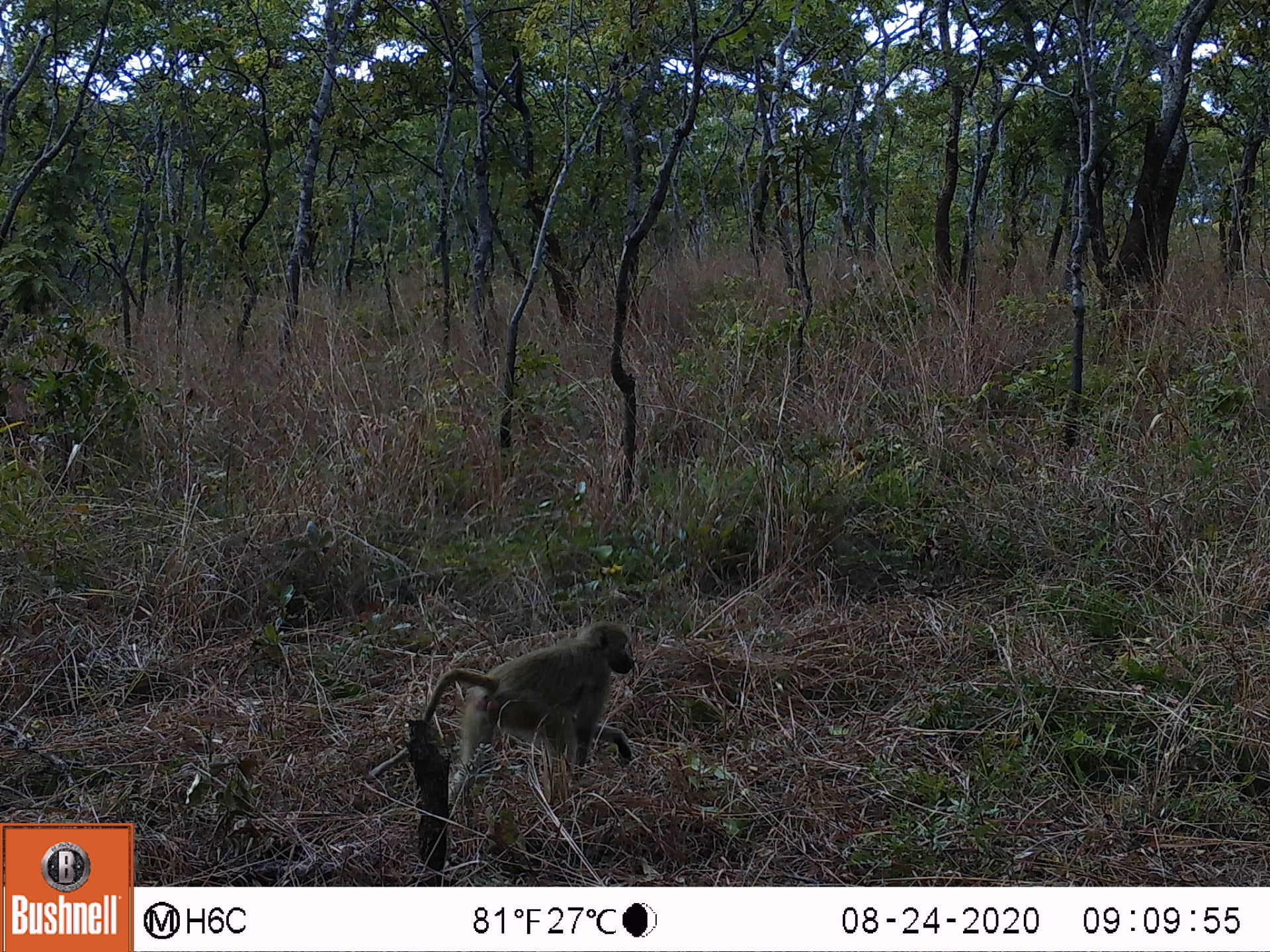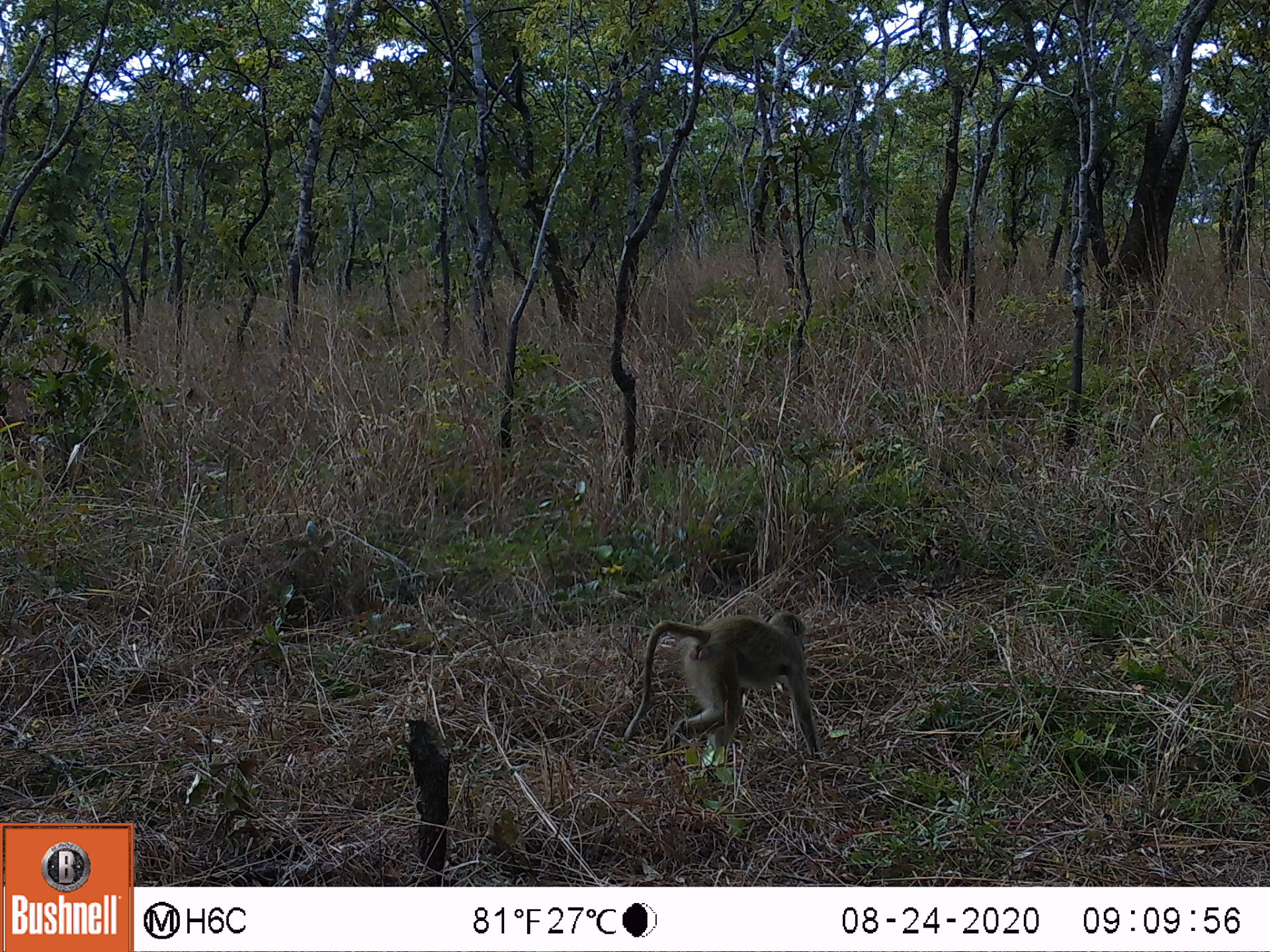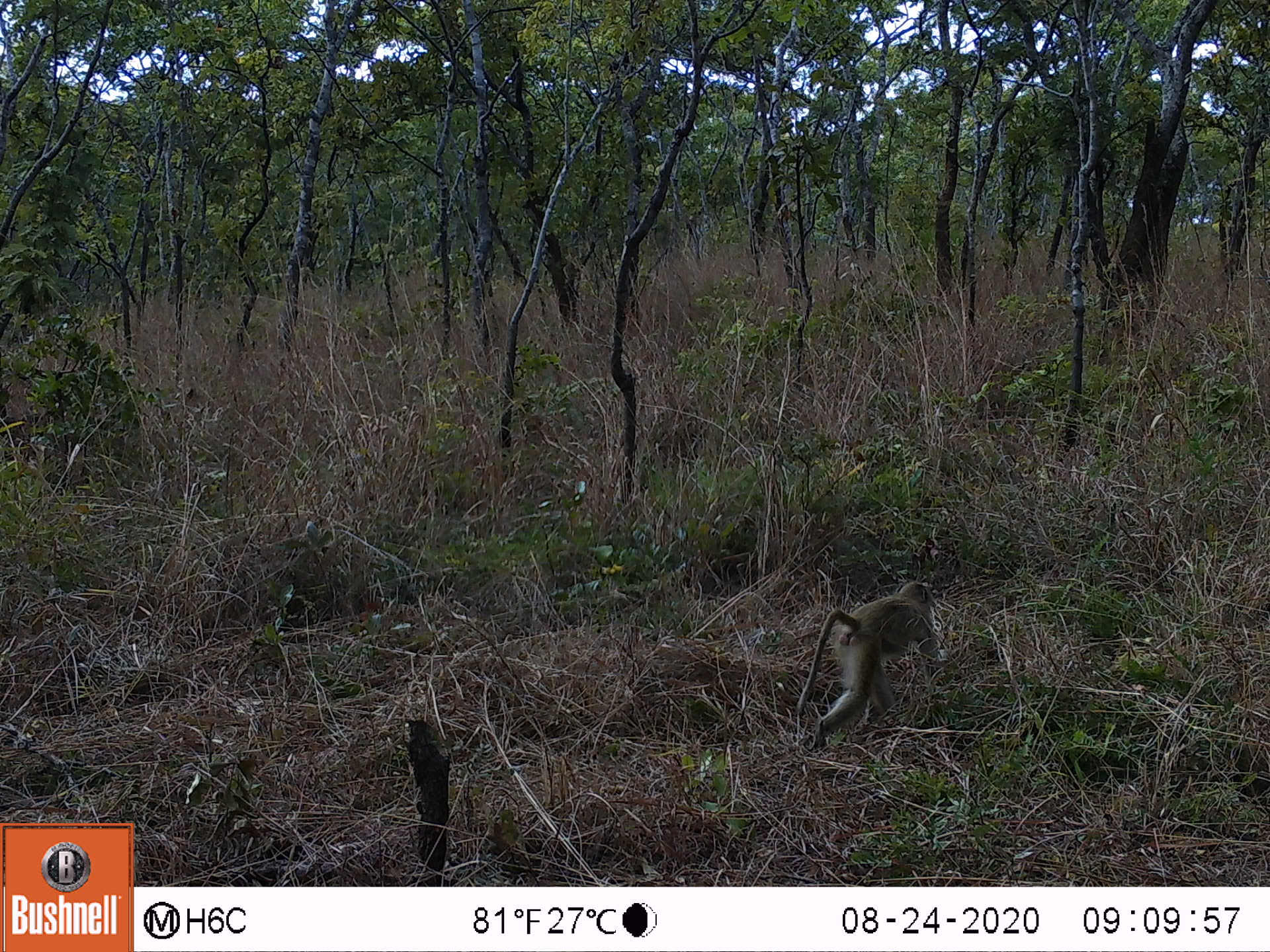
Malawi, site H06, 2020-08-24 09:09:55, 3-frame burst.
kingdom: Animalia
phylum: Chordata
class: Mammalia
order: Primates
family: Cercopithecidae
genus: Papio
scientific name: Papio cynocephalus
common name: yellow baboon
Yellow baboon (Papio cynocephalus), count 1.